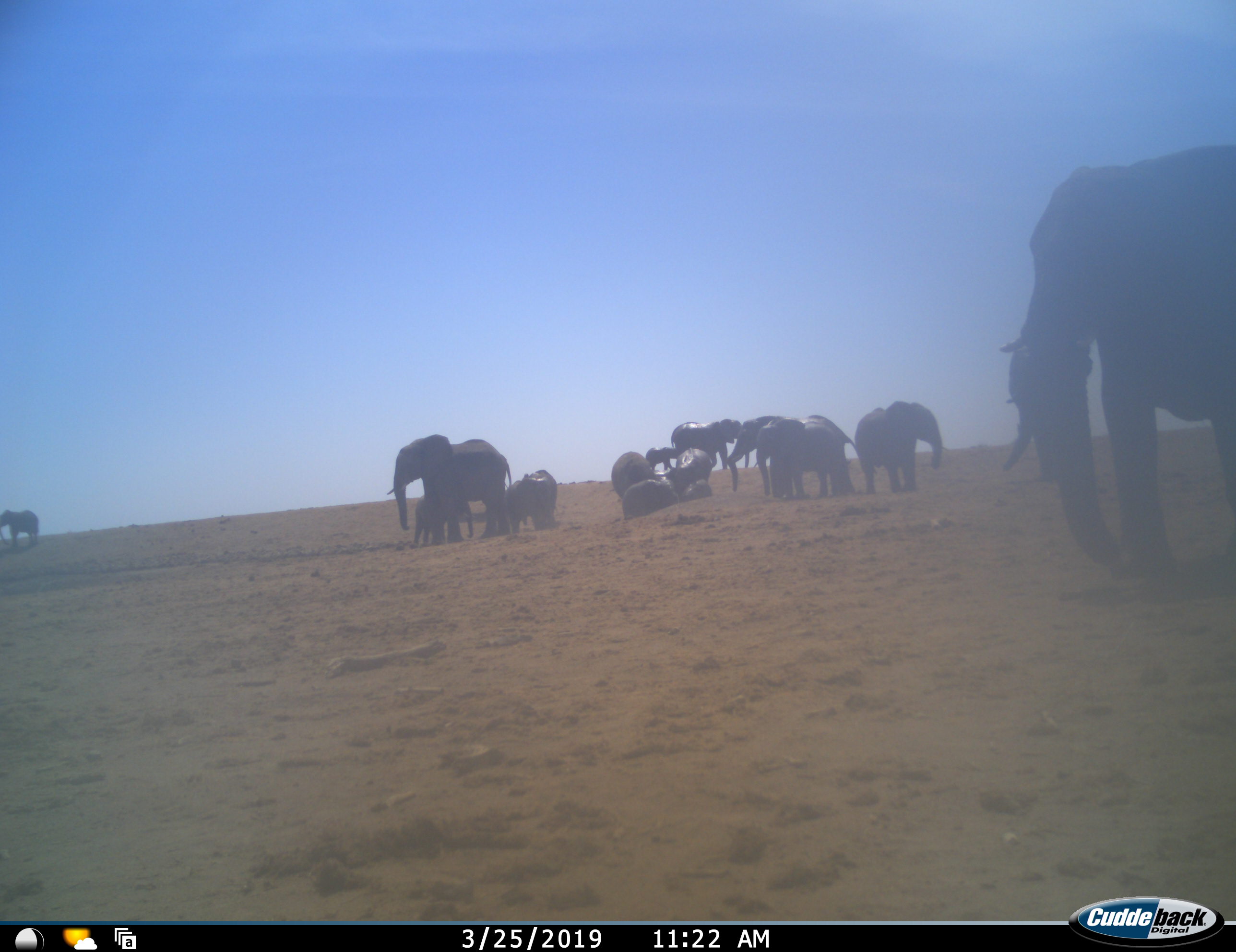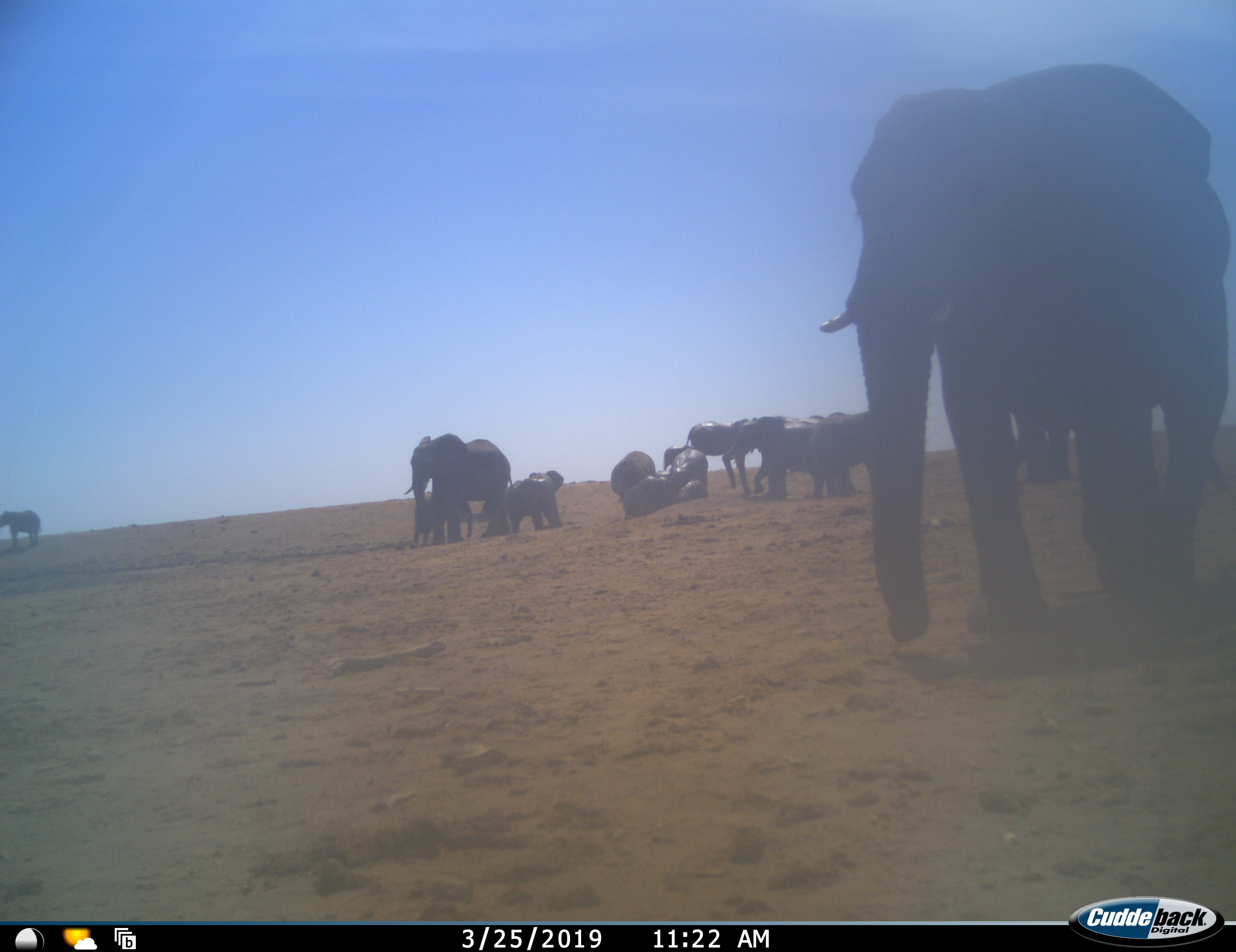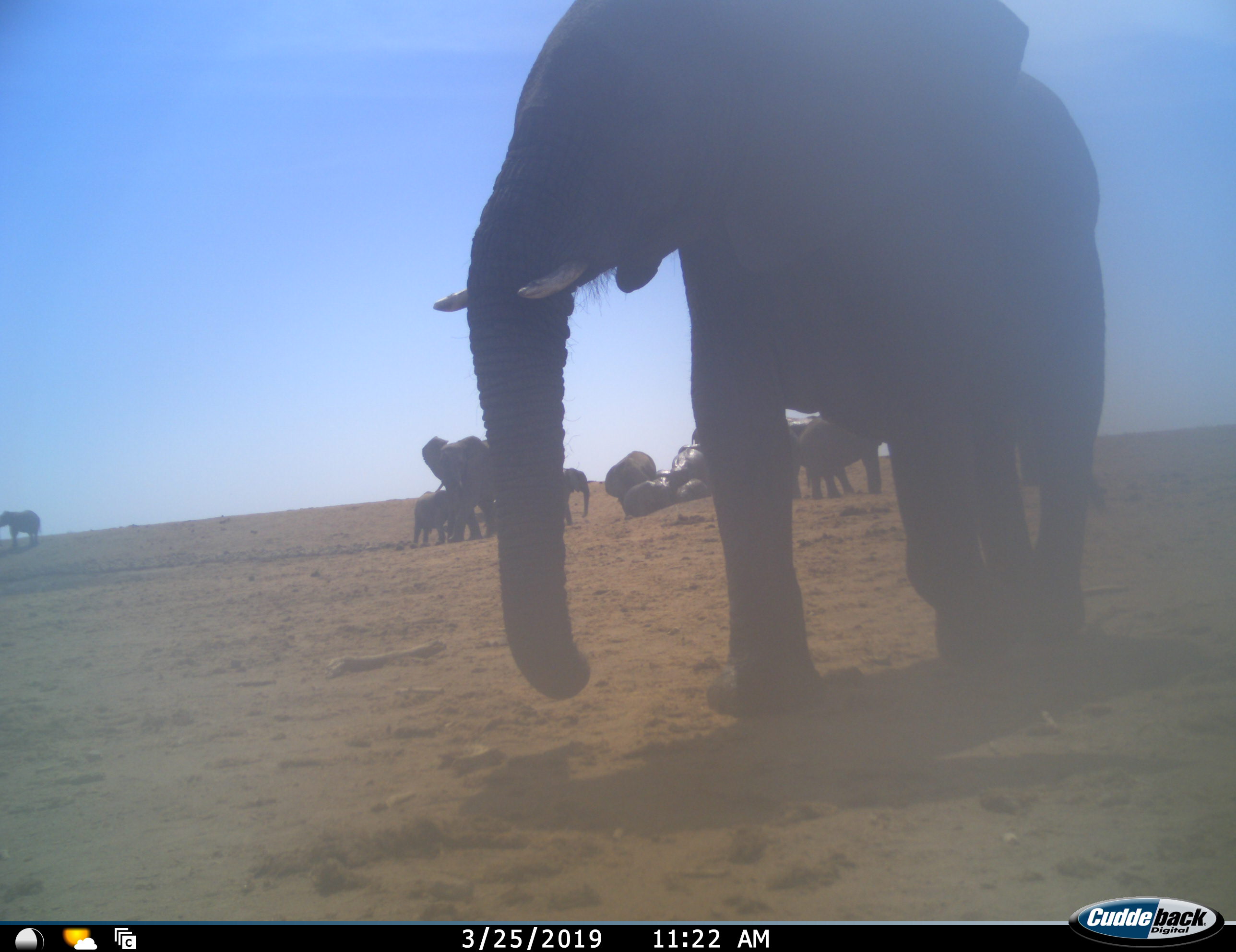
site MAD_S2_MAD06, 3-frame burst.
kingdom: Animalia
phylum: Chordata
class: Mammalia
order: Proboscidea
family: Elephantidae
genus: Loxodonta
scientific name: Loxodonta africana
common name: african bush elephant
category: elephant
Elephant (african bush elephant) (Loxodonta africana), count 11-50. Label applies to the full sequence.